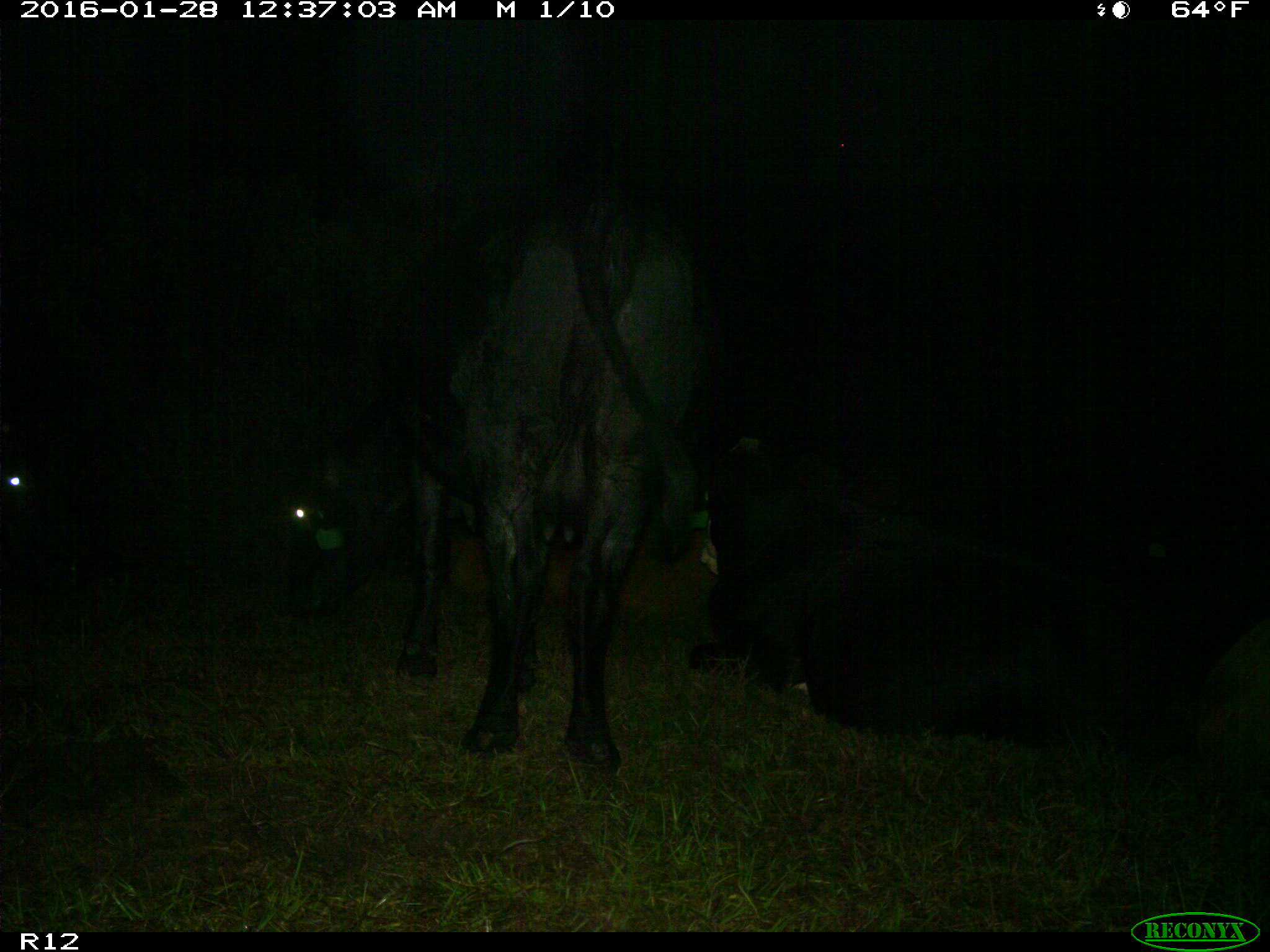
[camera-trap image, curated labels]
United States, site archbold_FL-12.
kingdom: Animalia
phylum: Chordata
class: Mammalia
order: Artiodactyla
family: Bovidae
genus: Bos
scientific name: Bos taurus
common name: domestic cow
Bos taurus (domestic cow).